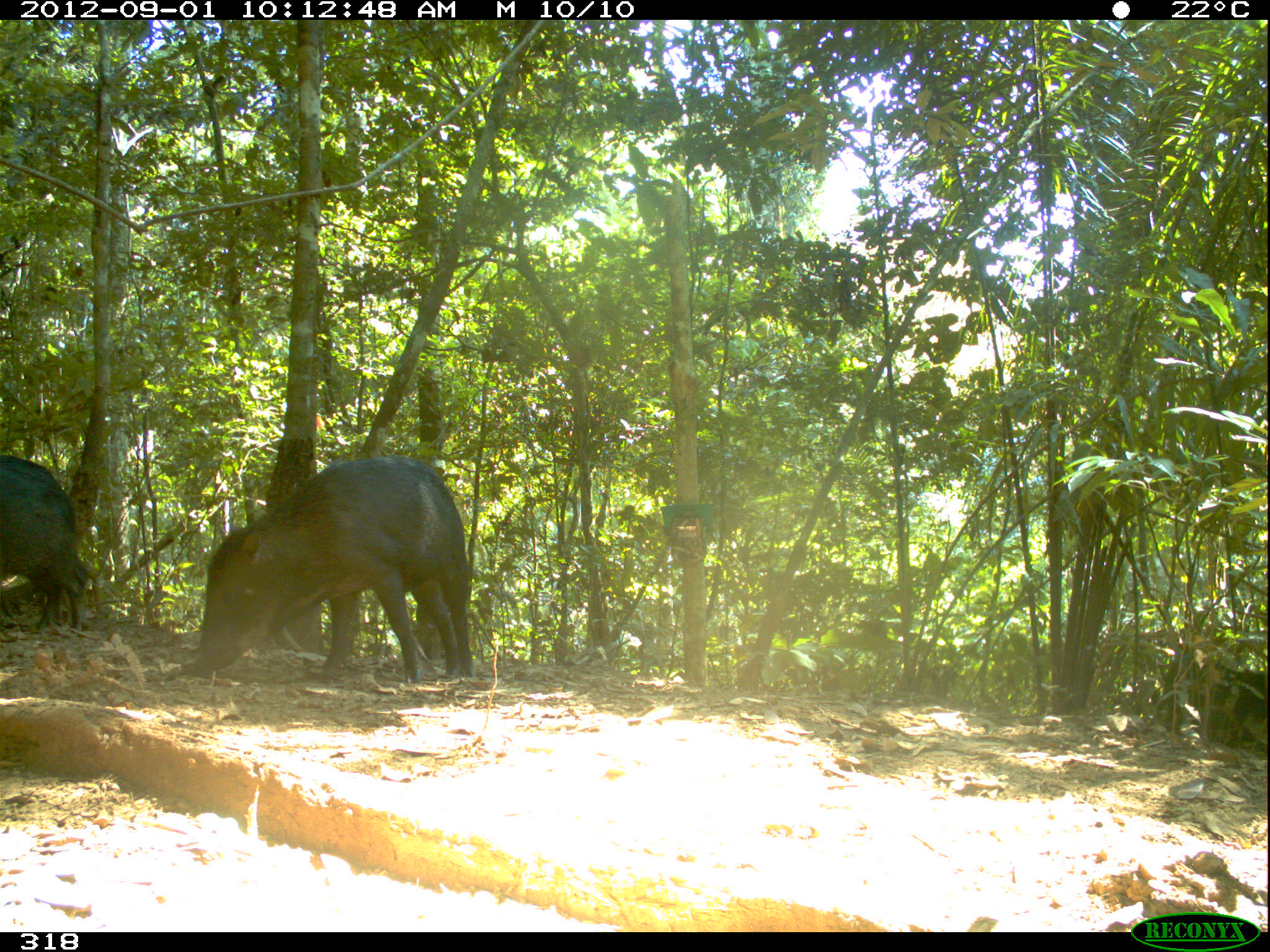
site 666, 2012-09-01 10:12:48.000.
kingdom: Animalia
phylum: Chordata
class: Mammalia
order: Artiodactyla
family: Tayassuidae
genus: Tayassu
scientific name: Tayassu pecari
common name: white-lipped peccary